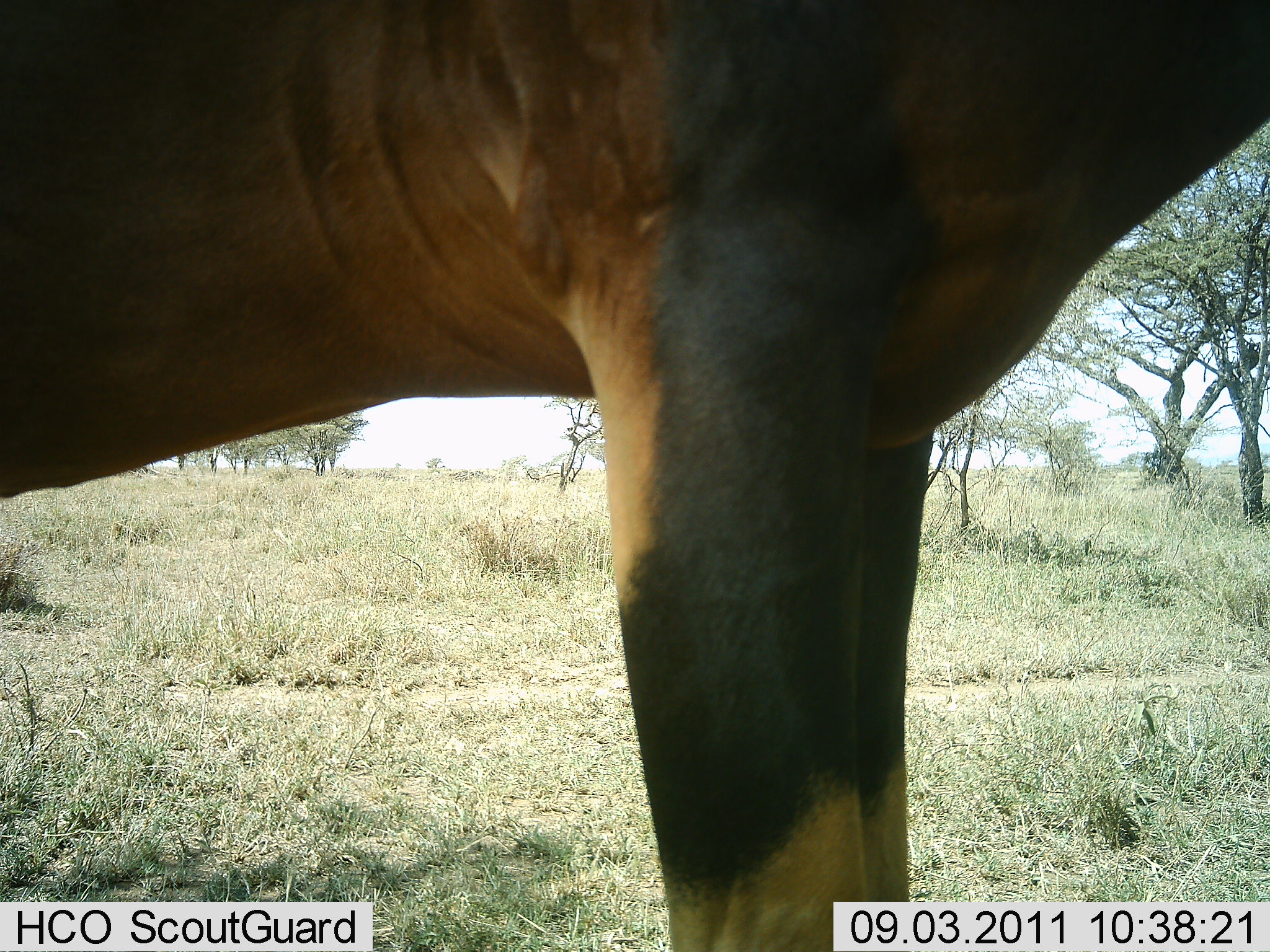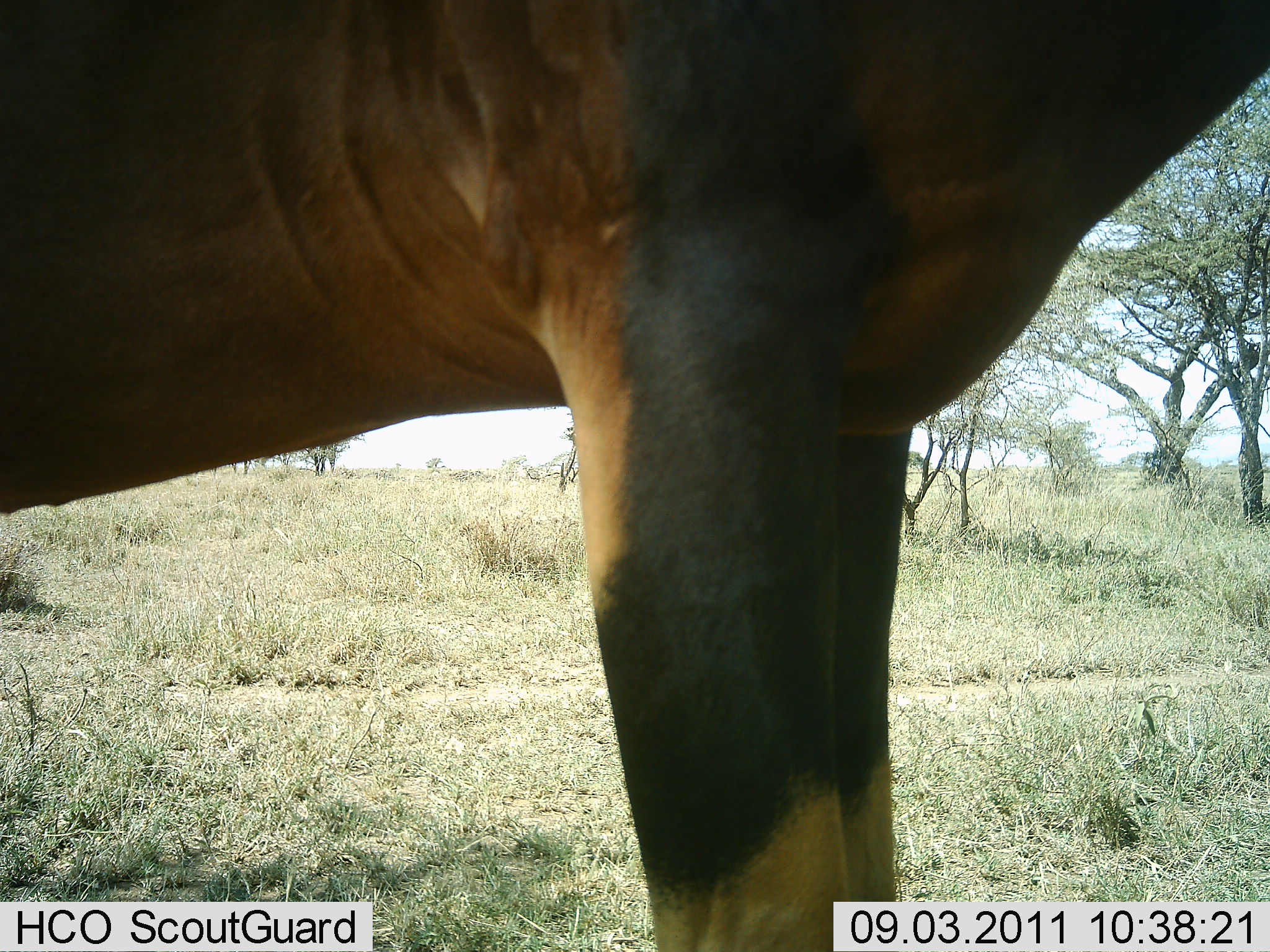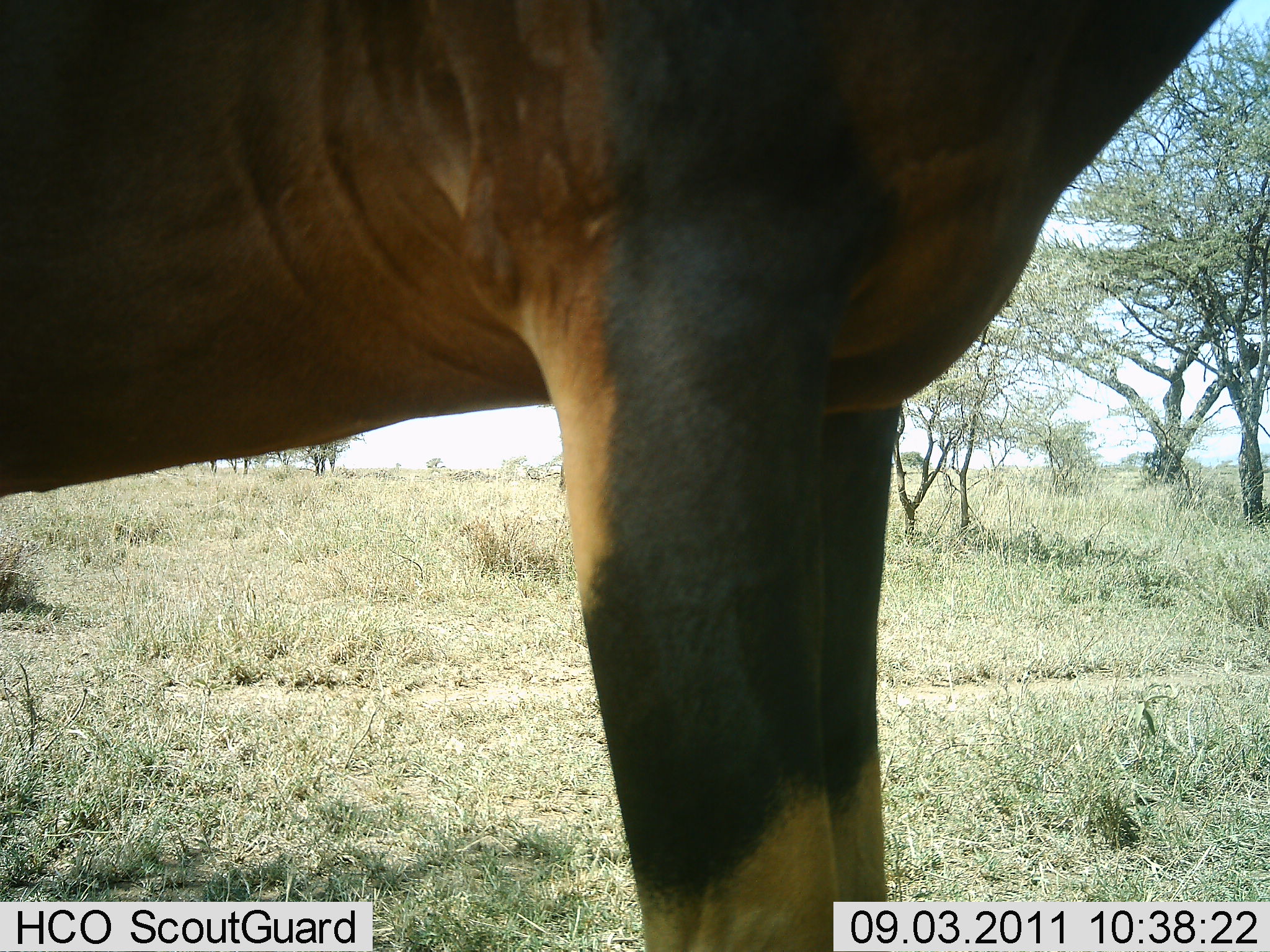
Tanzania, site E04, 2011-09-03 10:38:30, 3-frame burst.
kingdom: Animalia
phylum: Chordata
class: Mammalia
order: Artiodactyla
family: Bovidae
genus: Damaliscus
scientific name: Damaliscus lunatus jimela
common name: topi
Topi (Damaliscus lunatus jimela), count 1. Behavior (volunteer vote fractions): standing 100%, resting 0%, moving 0%, interacting 0%. Young present (vote fraction): 0%. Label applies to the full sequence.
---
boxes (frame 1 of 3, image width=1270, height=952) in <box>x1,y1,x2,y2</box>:
animal: <box>1,1,1269,878</box>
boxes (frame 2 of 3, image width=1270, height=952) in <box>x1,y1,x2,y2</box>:
animal: <box>1,1,1269,839</box>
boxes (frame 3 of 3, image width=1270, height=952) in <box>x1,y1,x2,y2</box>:
animal: <box>0,0,1238,639</box>